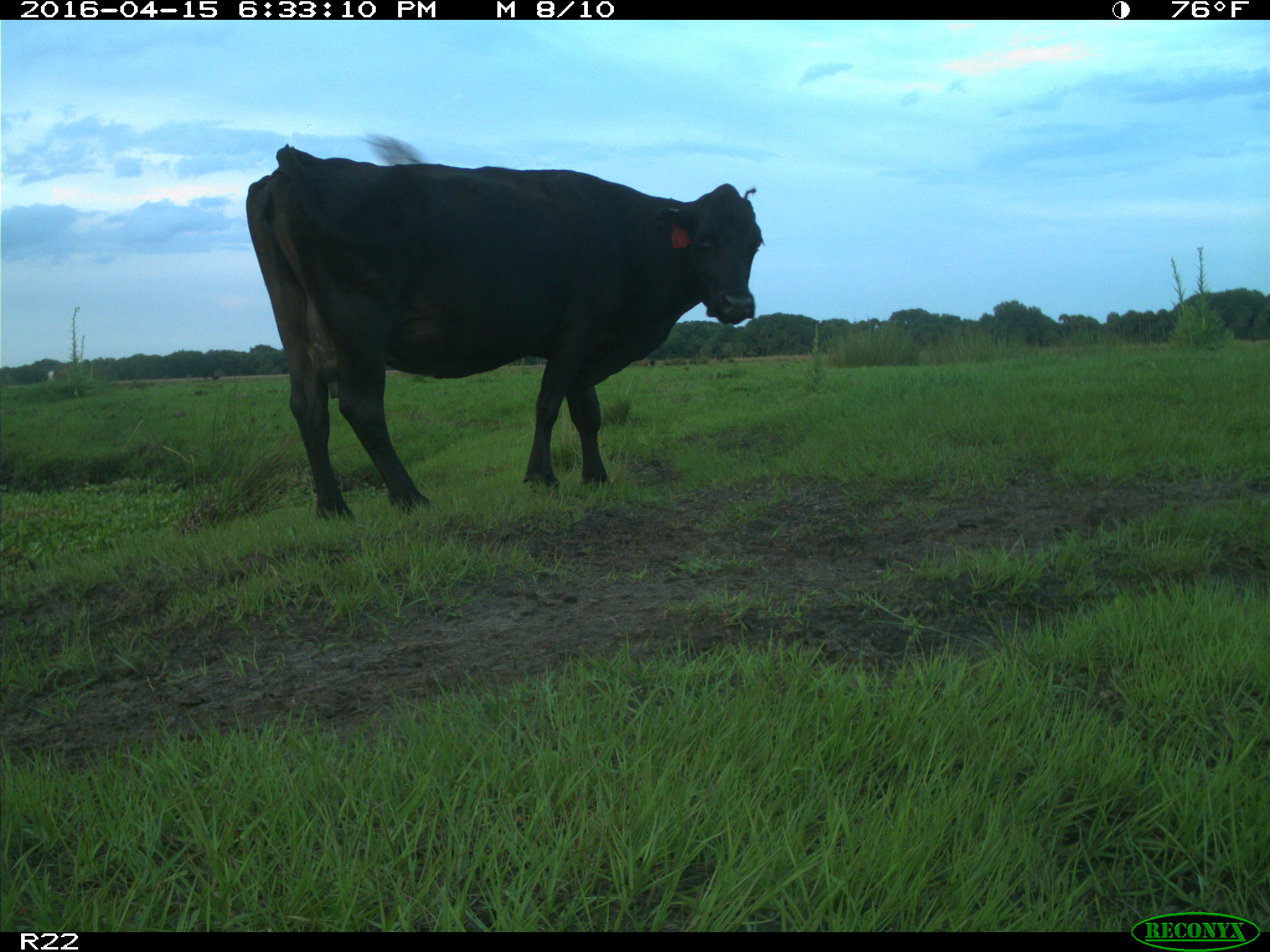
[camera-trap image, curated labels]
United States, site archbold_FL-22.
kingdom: Animalia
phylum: Chordata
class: Mammalia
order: Artiodactyla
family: Bovidae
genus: Bos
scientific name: Bos taurus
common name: domestic cow